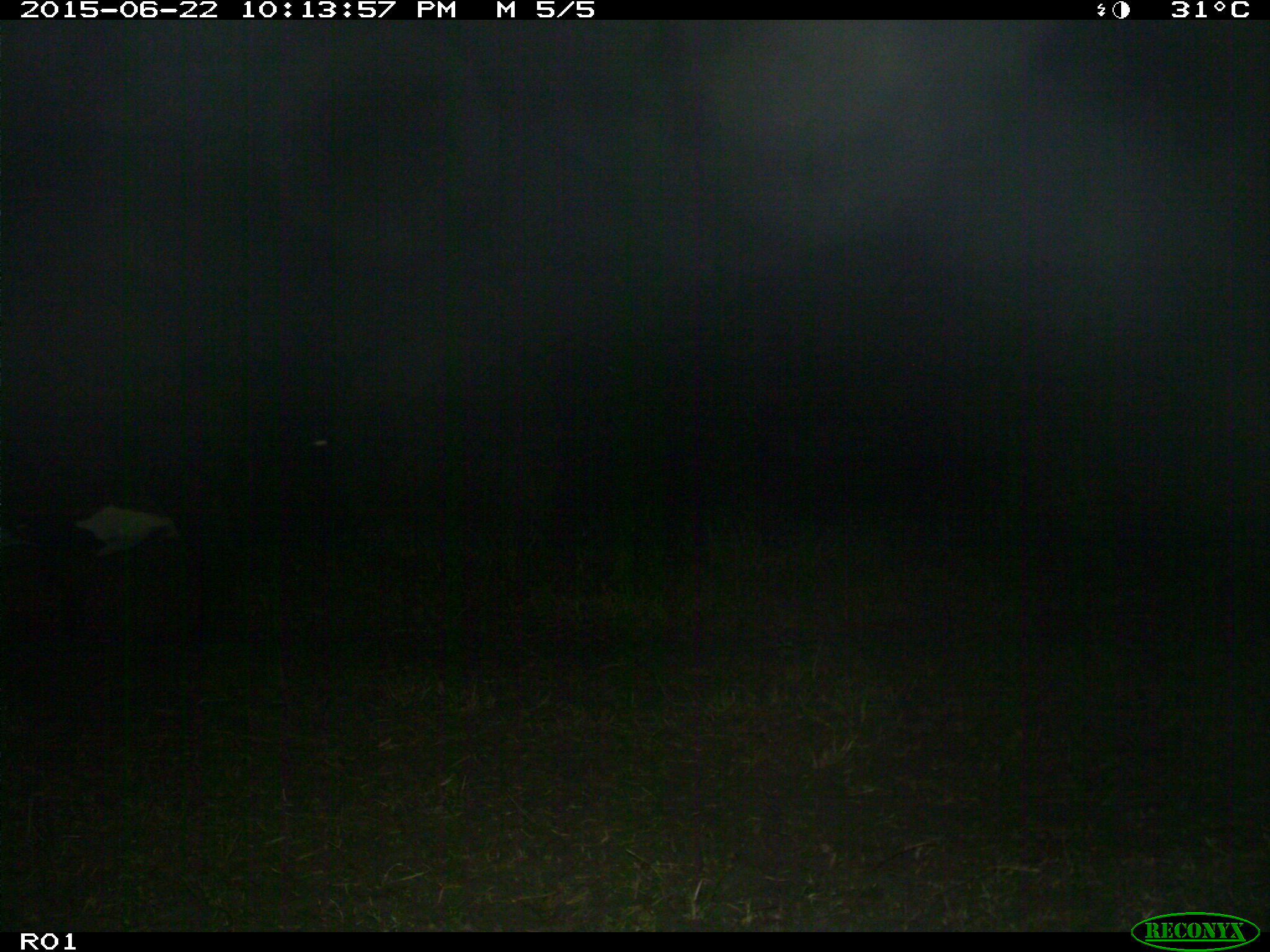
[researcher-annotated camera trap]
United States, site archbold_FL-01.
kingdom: Animalia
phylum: Chordata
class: Mammalia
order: Artiodactyla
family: Bovidae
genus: Bos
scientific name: Bos taurus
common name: domestic cow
Bos taurus (domestic cow).